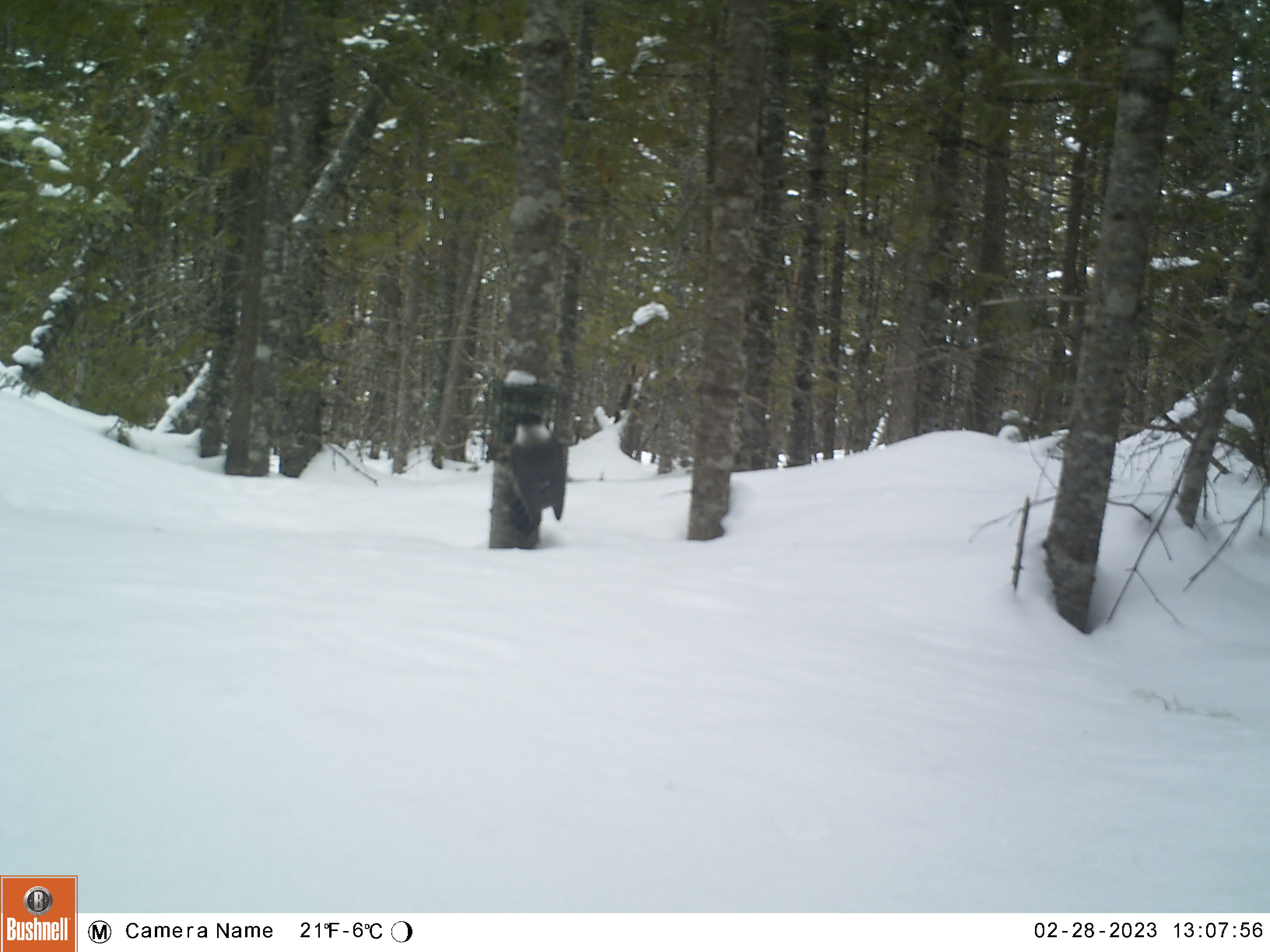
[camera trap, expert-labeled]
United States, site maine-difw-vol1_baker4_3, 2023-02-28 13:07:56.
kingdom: Animalia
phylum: Chordata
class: Aves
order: Passeriformes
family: Corvidae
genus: Perisoreus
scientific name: Perisoreus canadensis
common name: canada jay